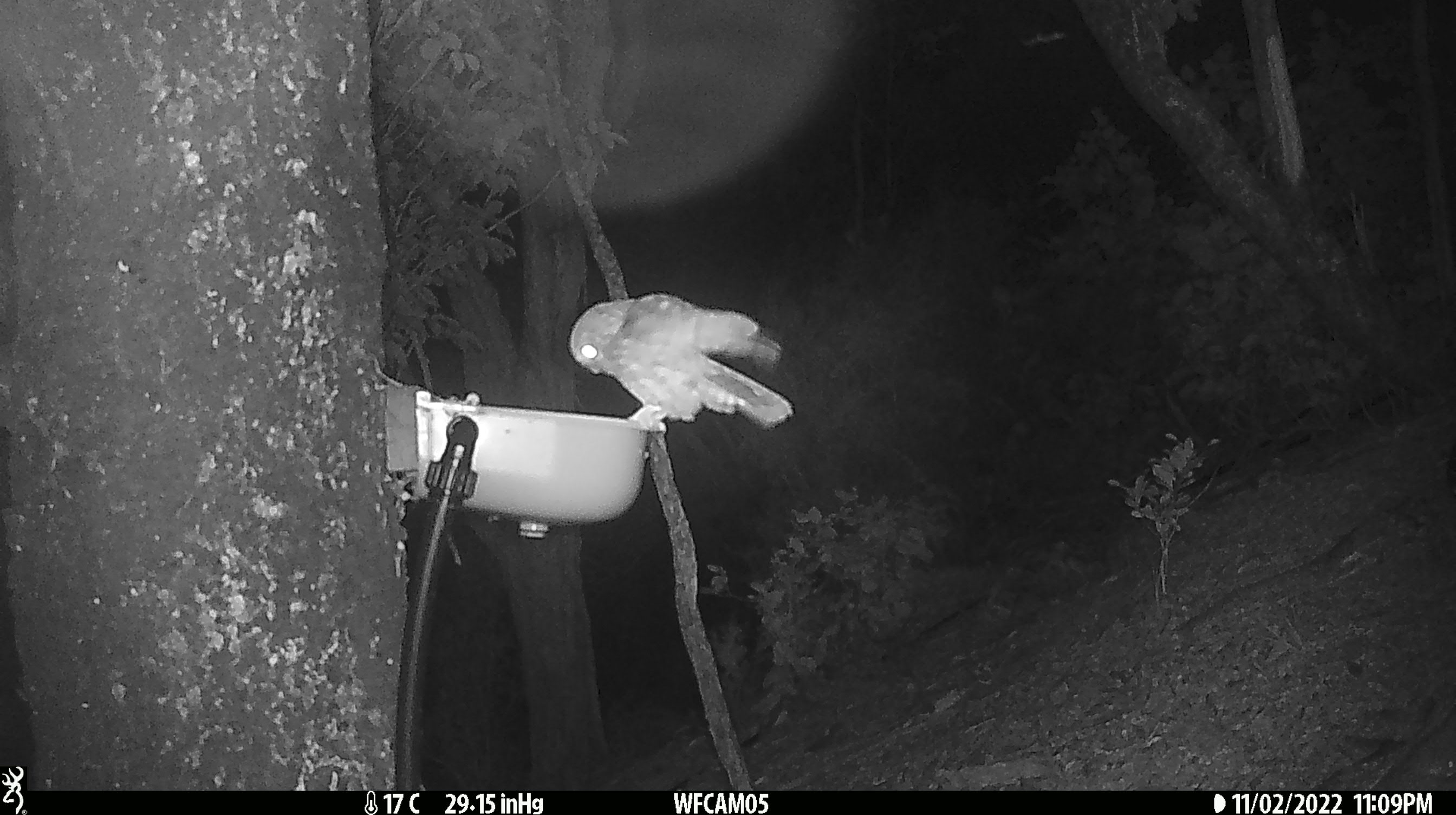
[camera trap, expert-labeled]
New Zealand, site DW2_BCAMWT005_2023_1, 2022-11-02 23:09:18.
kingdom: Animalia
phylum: Chordata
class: Aves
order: Strigiformes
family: Strigidae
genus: Ninox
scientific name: Ninox novaeseelandiae novaeseelandiae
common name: morepork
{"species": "morepork (Ninox novaeseelandiae novaeseelandiae)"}